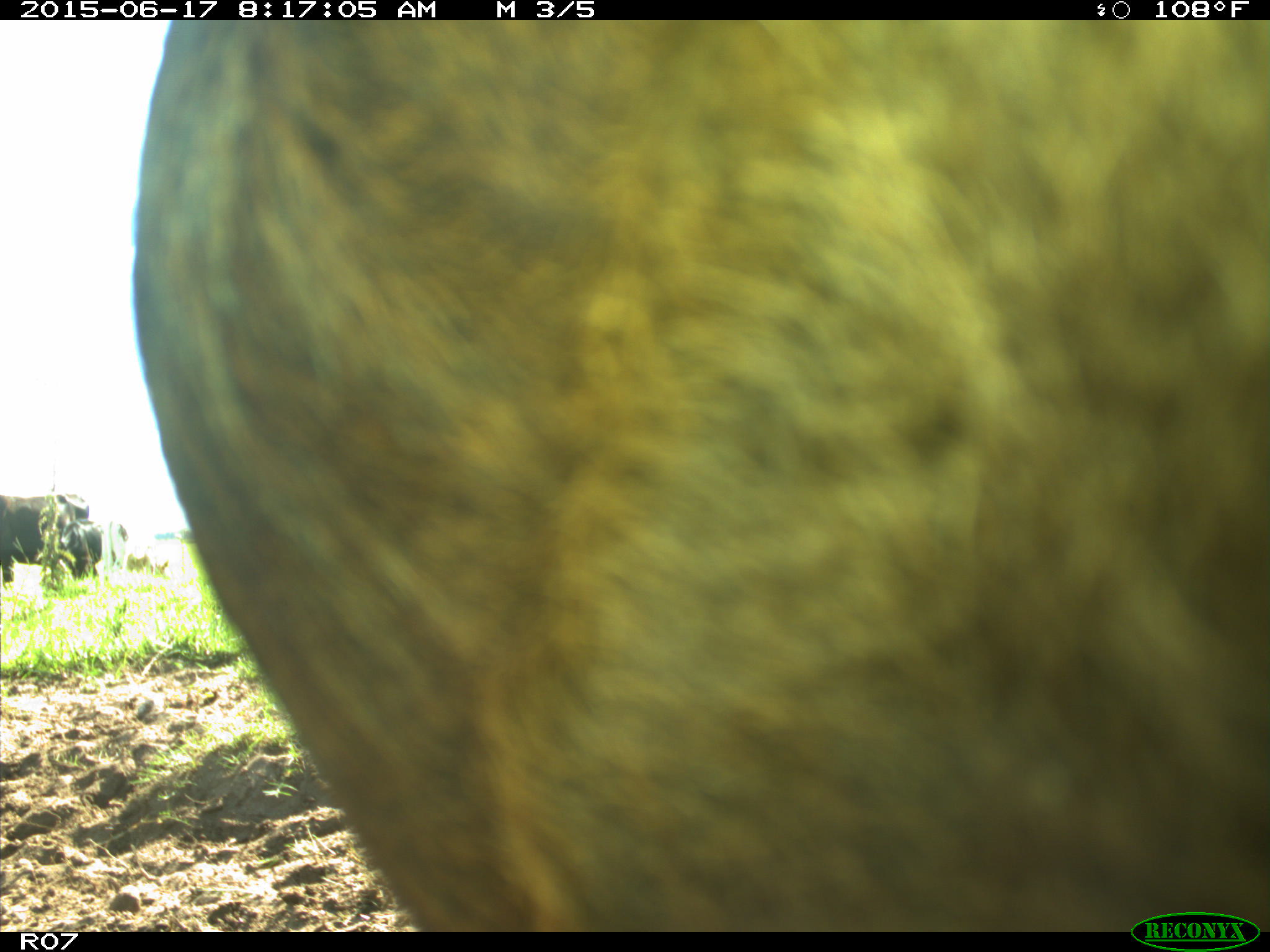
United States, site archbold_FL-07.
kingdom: Animalia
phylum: Chordata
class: Mammalia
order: Artiodactyla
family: Bovidae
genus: Bos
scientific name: Bos taurus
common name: domestic cow